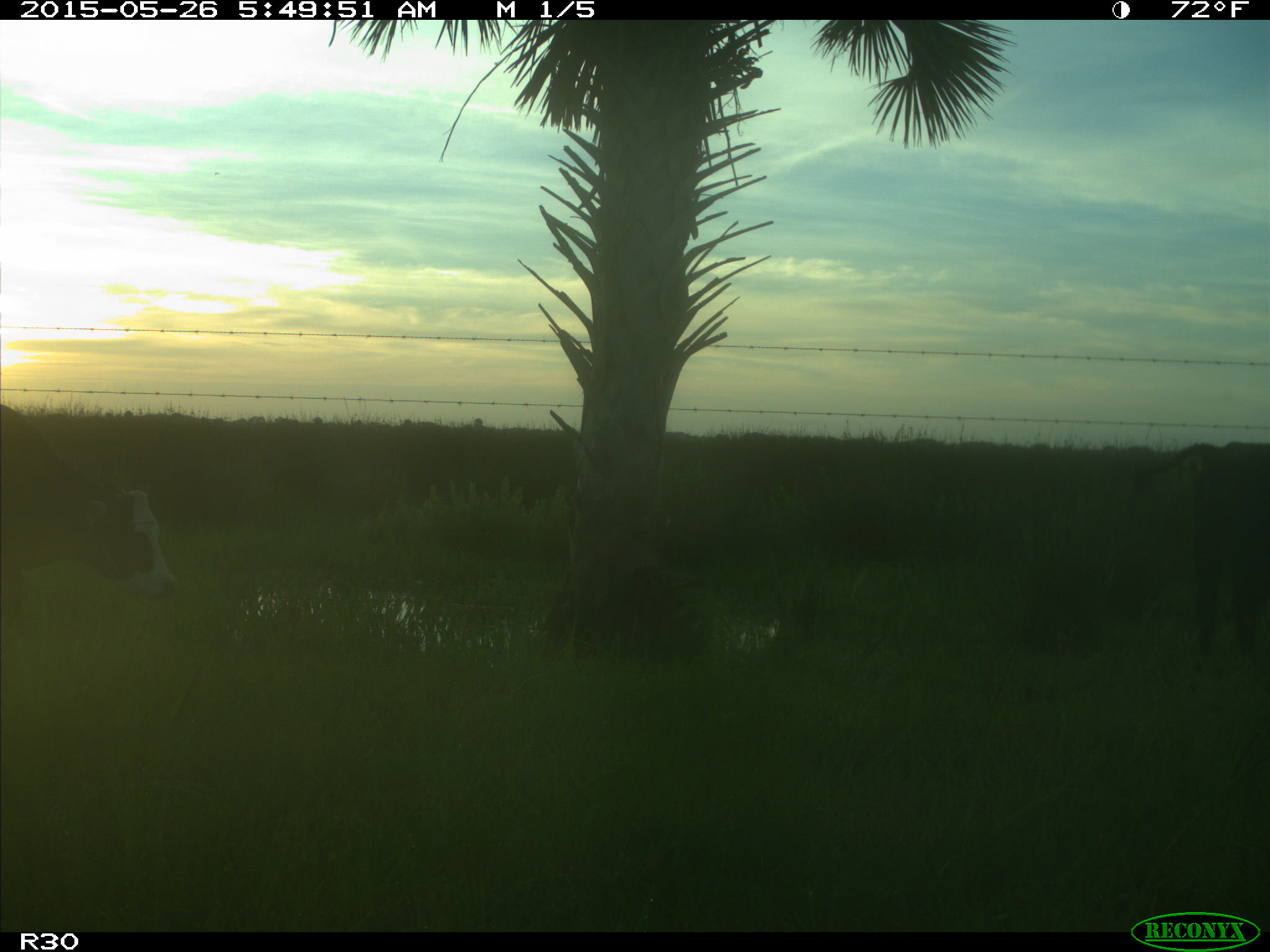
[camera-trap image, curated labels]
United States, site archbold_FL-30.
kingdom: Animalia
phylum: Chordata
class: Mammalia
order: Artiodactyla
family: Bovidae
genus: Bos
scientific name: Bos taurus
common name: domestic cow